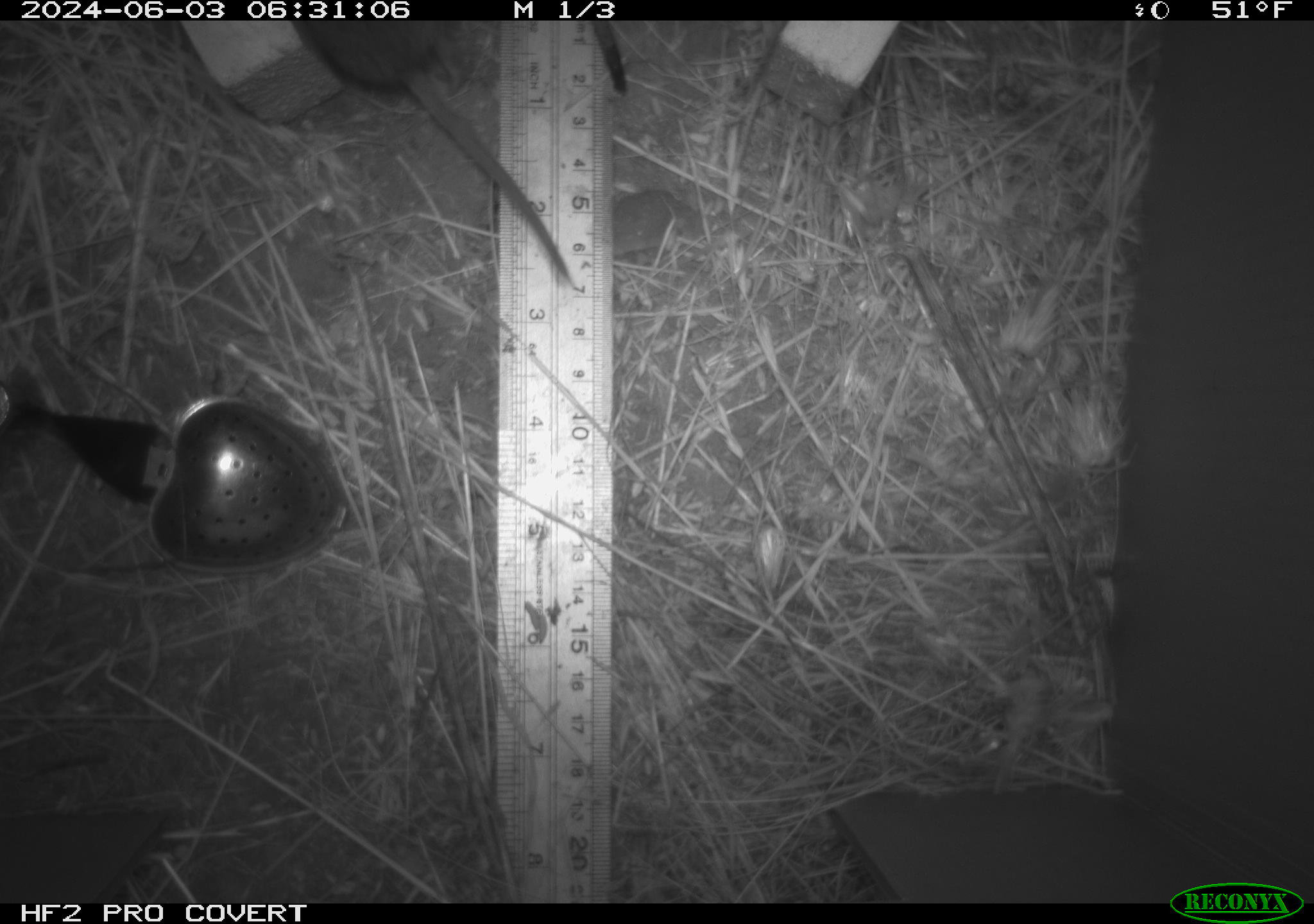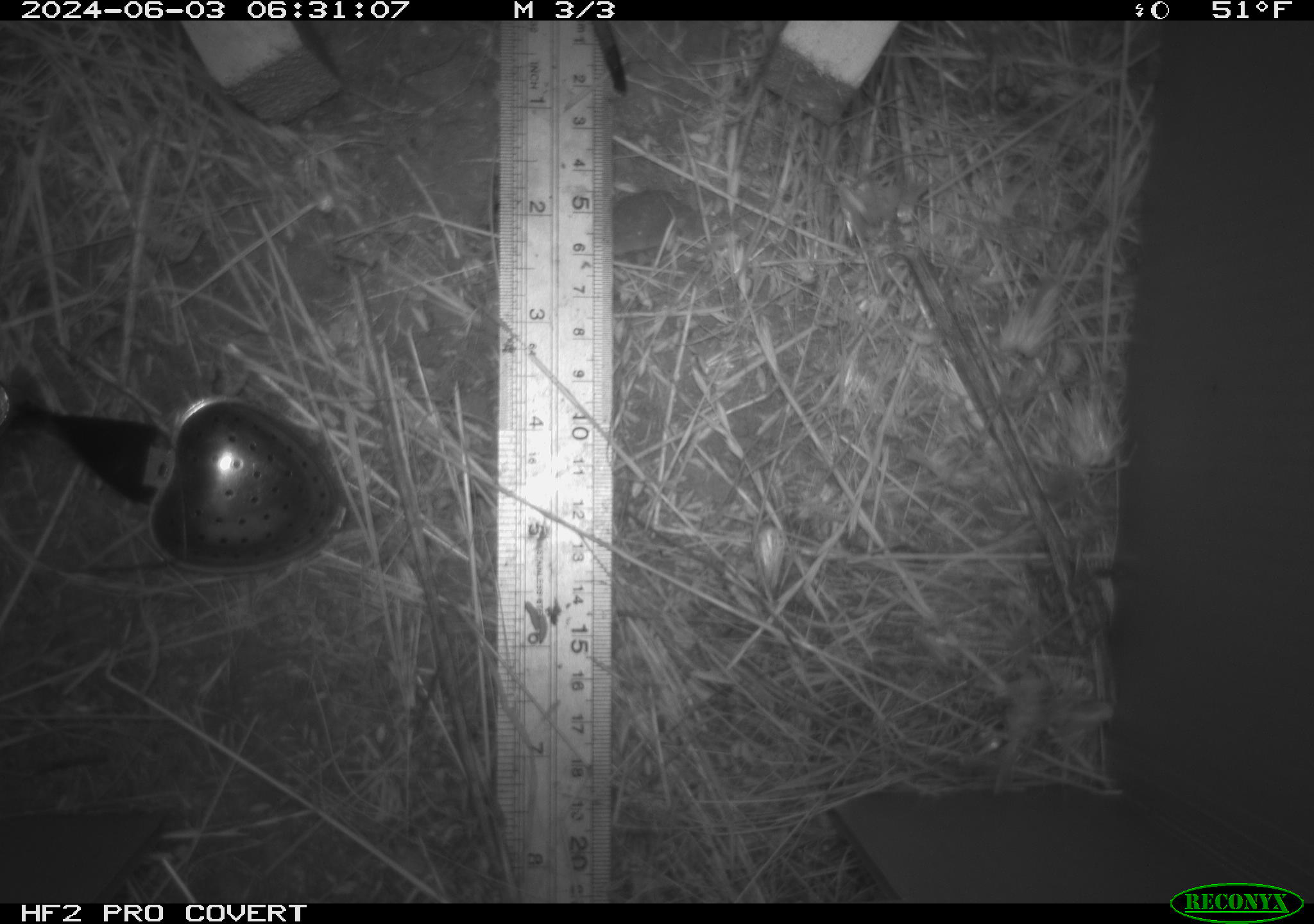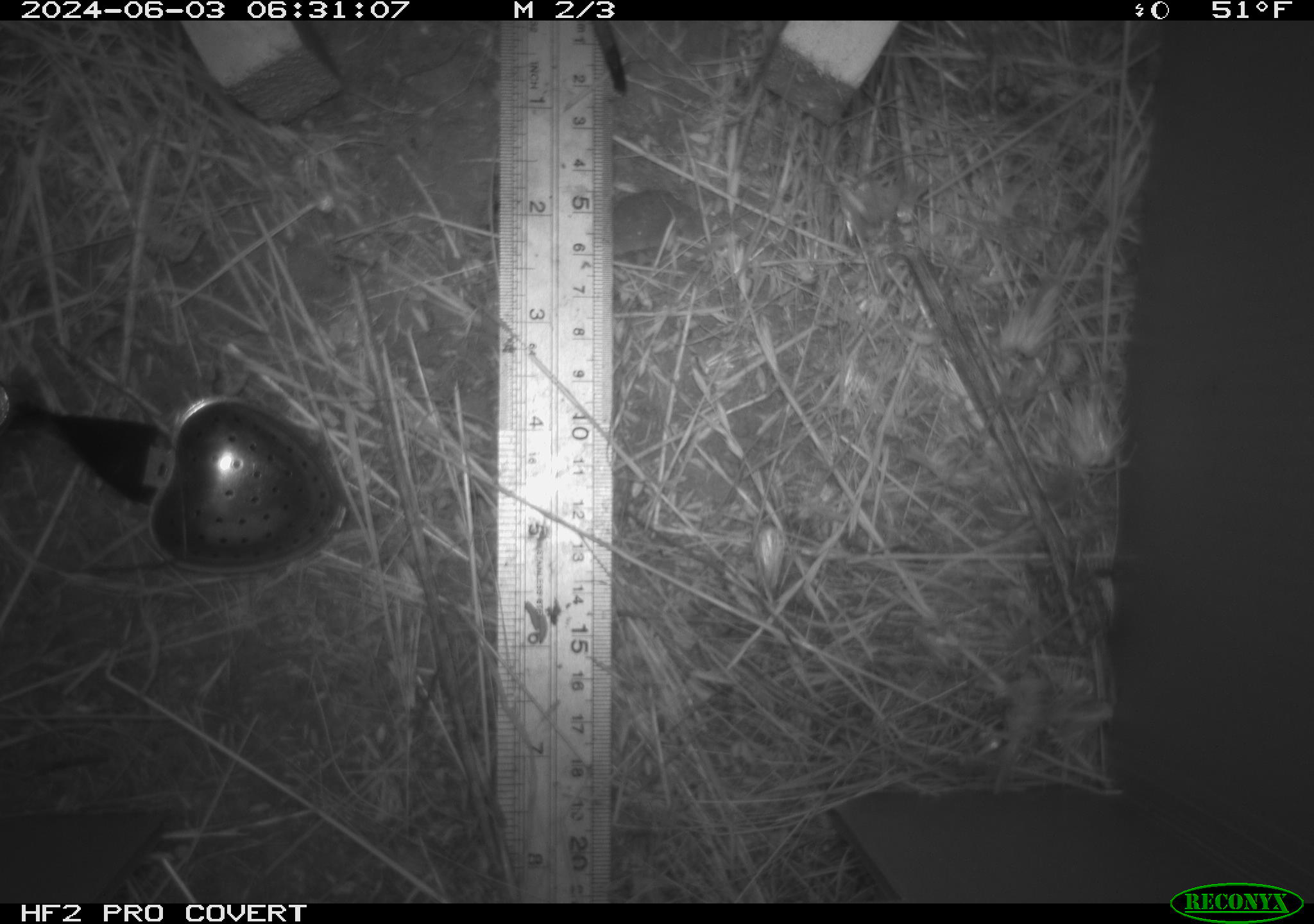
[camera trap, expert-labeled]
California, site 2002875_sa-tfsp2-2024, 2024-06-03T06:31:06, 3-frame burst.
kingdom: Animalia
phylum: Chordata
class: Mammalia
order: Rodentia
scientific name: Rodentia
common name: rodent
Rodent (Rodentia).